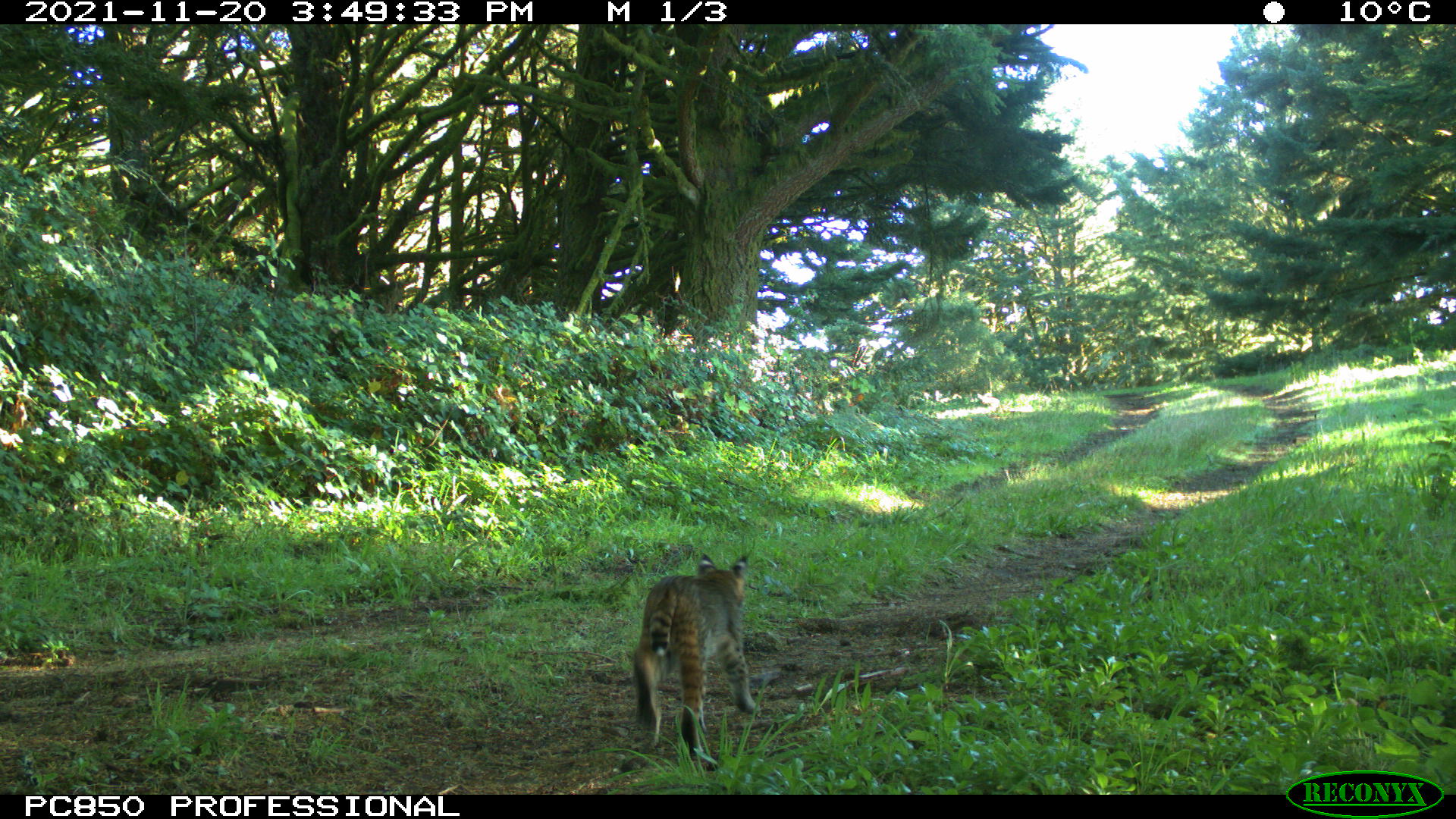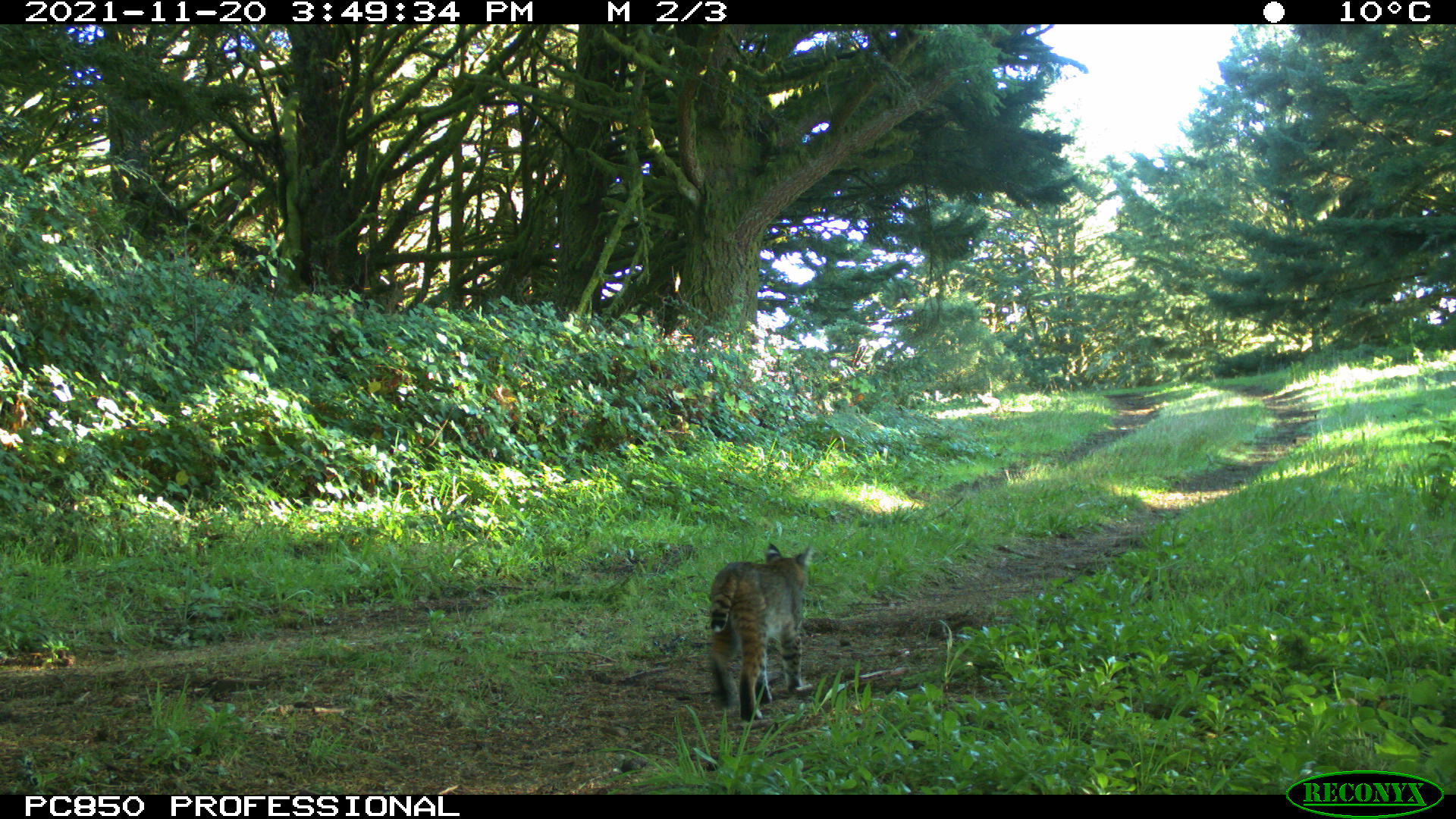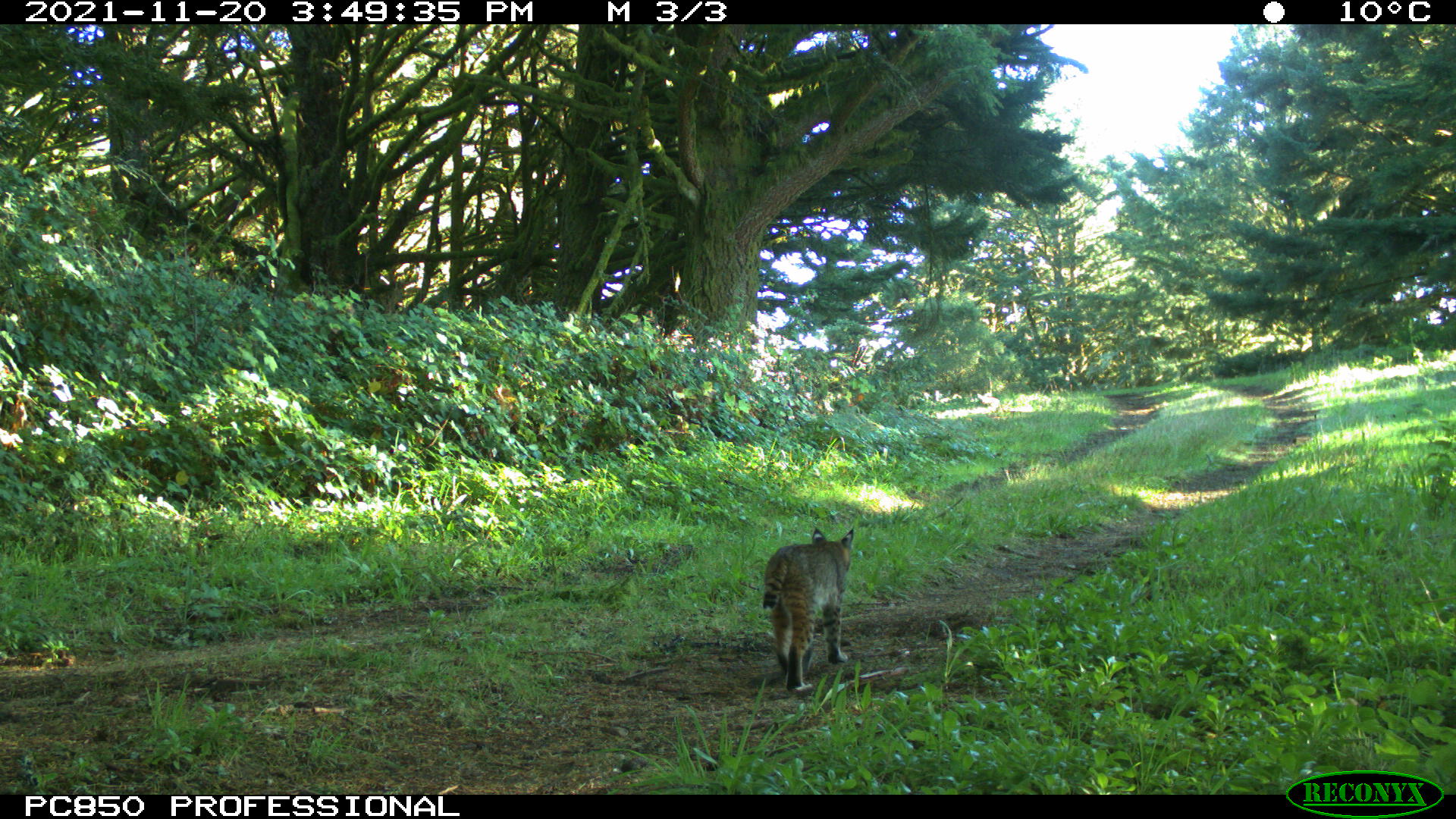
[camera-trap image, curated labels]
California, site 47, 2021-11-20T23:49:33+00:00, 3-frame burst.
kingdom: Animalia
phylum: Chordata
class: Mammalia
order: Carnivora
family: Felidae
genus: Lynx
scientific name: Lynx rufus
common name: bobcat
Bobcat (Lynx rufus).